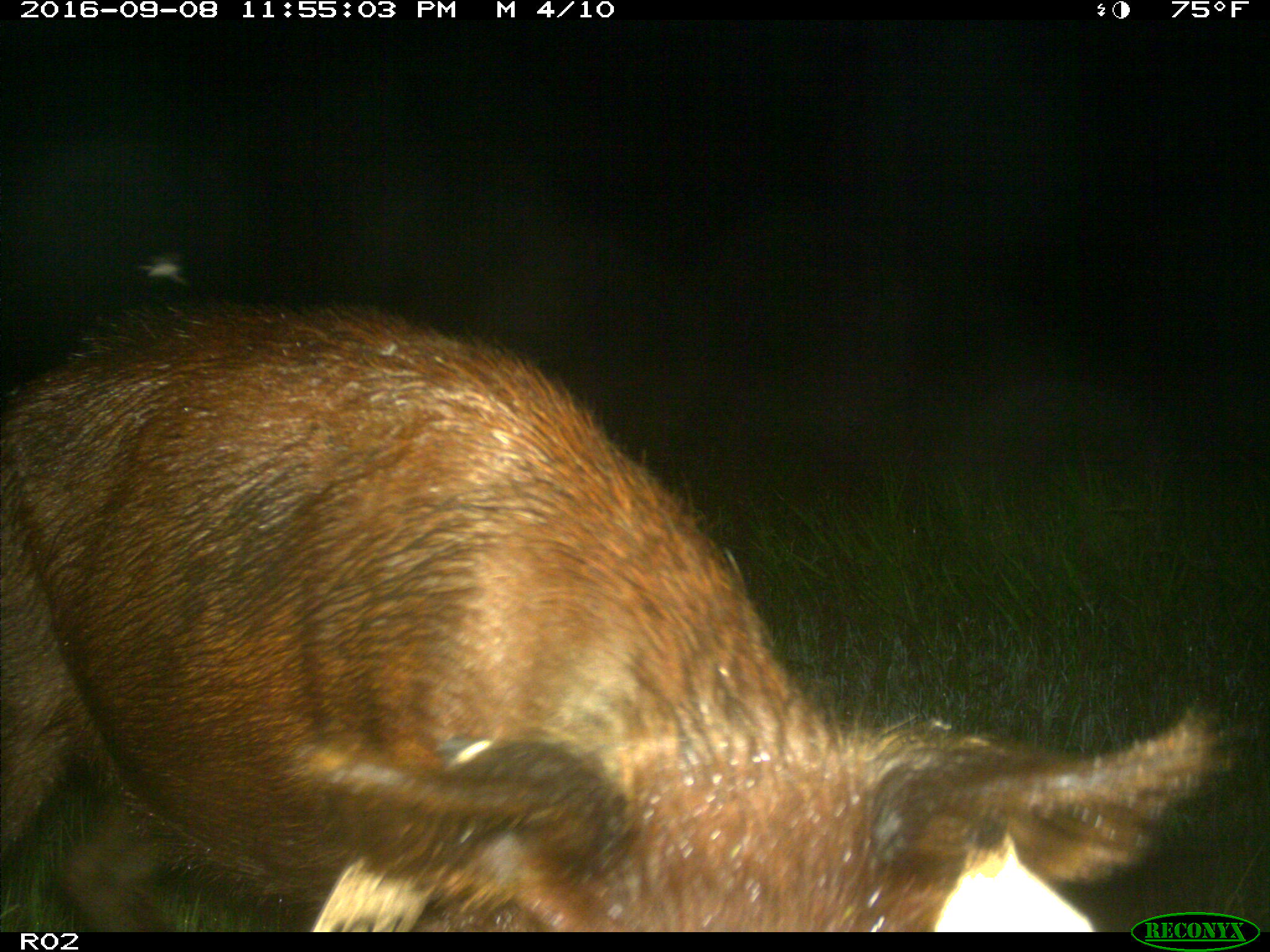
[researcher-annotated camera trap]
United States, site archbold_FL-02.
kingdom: Animalia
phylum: Chordata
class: Mammalia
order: Artiodactyla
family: Suidae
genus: Sus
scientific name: Sus scrofa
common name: wild boar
Sus scrofa (wild boar).